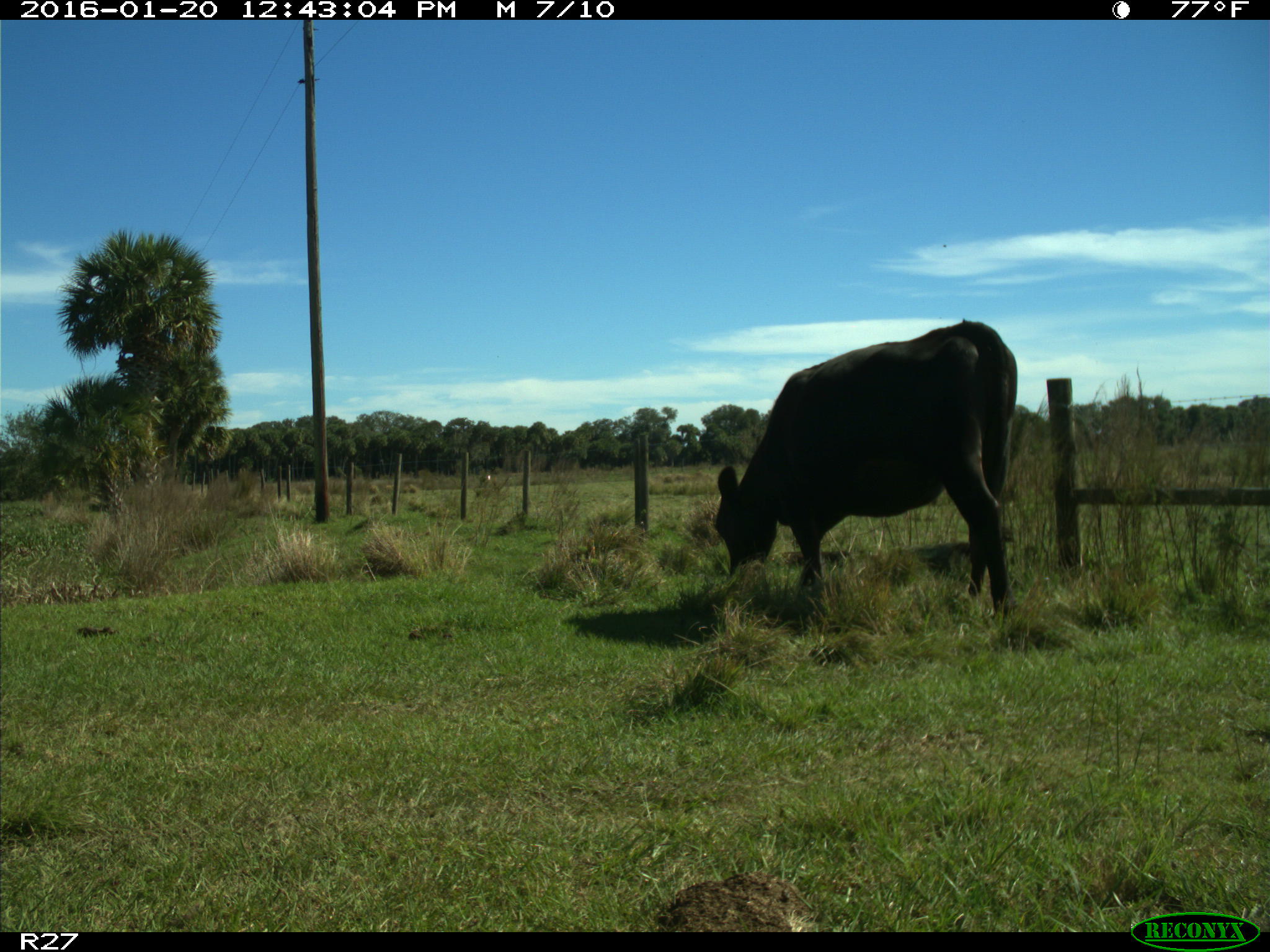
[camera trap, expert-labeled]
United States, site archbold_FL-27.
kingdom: Animalia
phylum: Chordata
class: Mammalia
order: Artiodactyla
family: Bovidae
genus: Bos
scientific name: Bos taurus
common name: domestic cow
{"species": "Bos taurus (domestic cow)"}